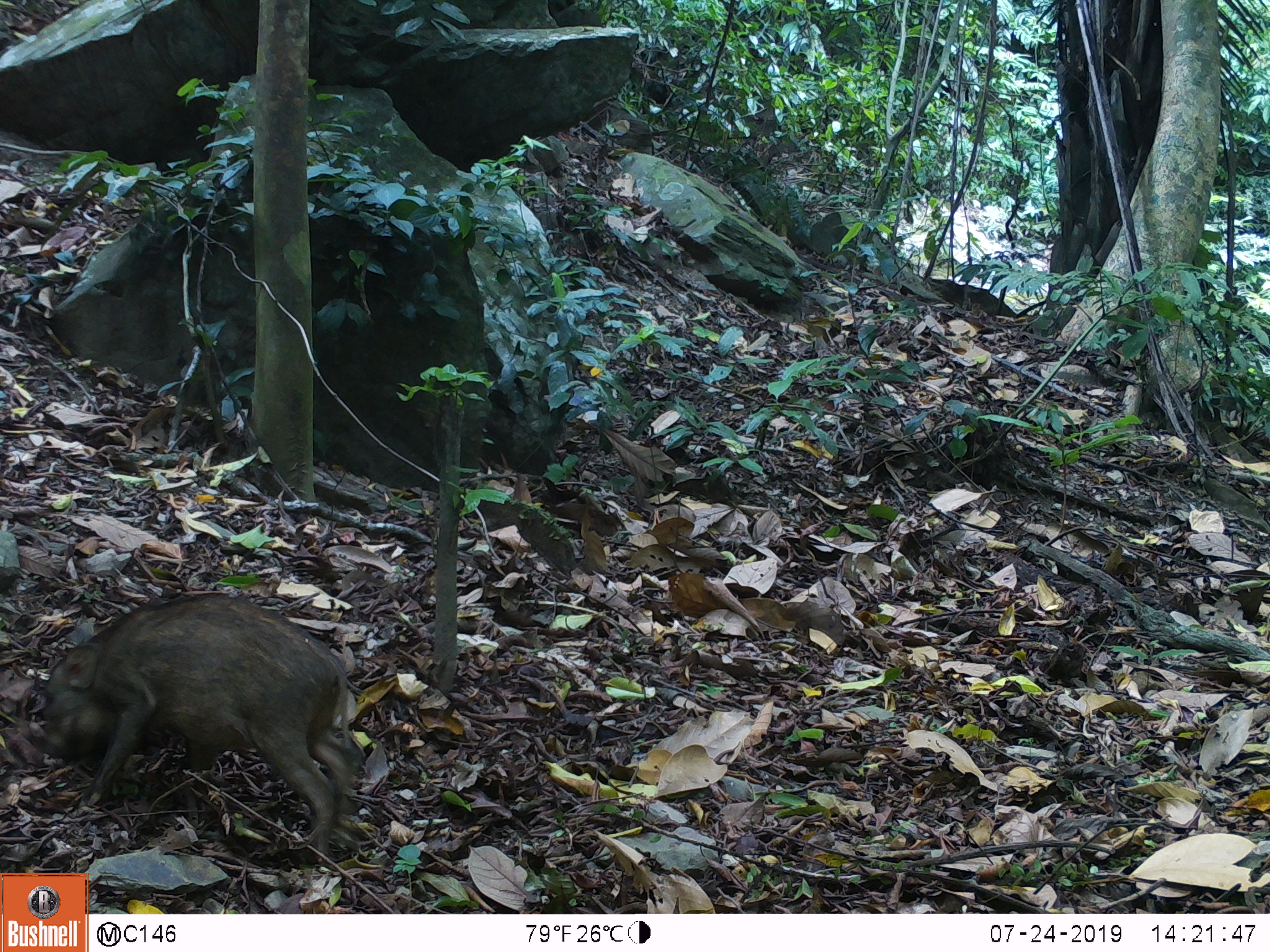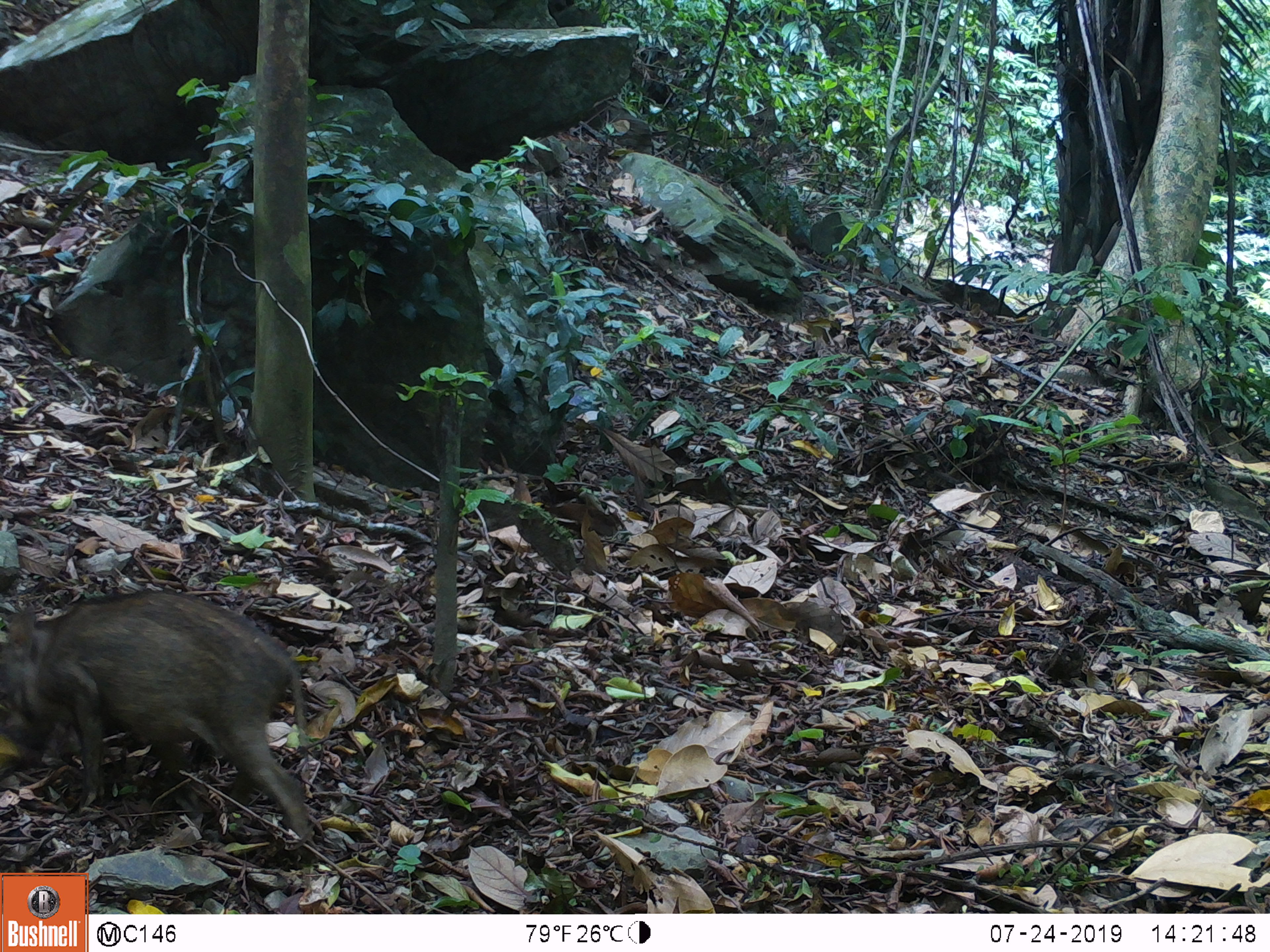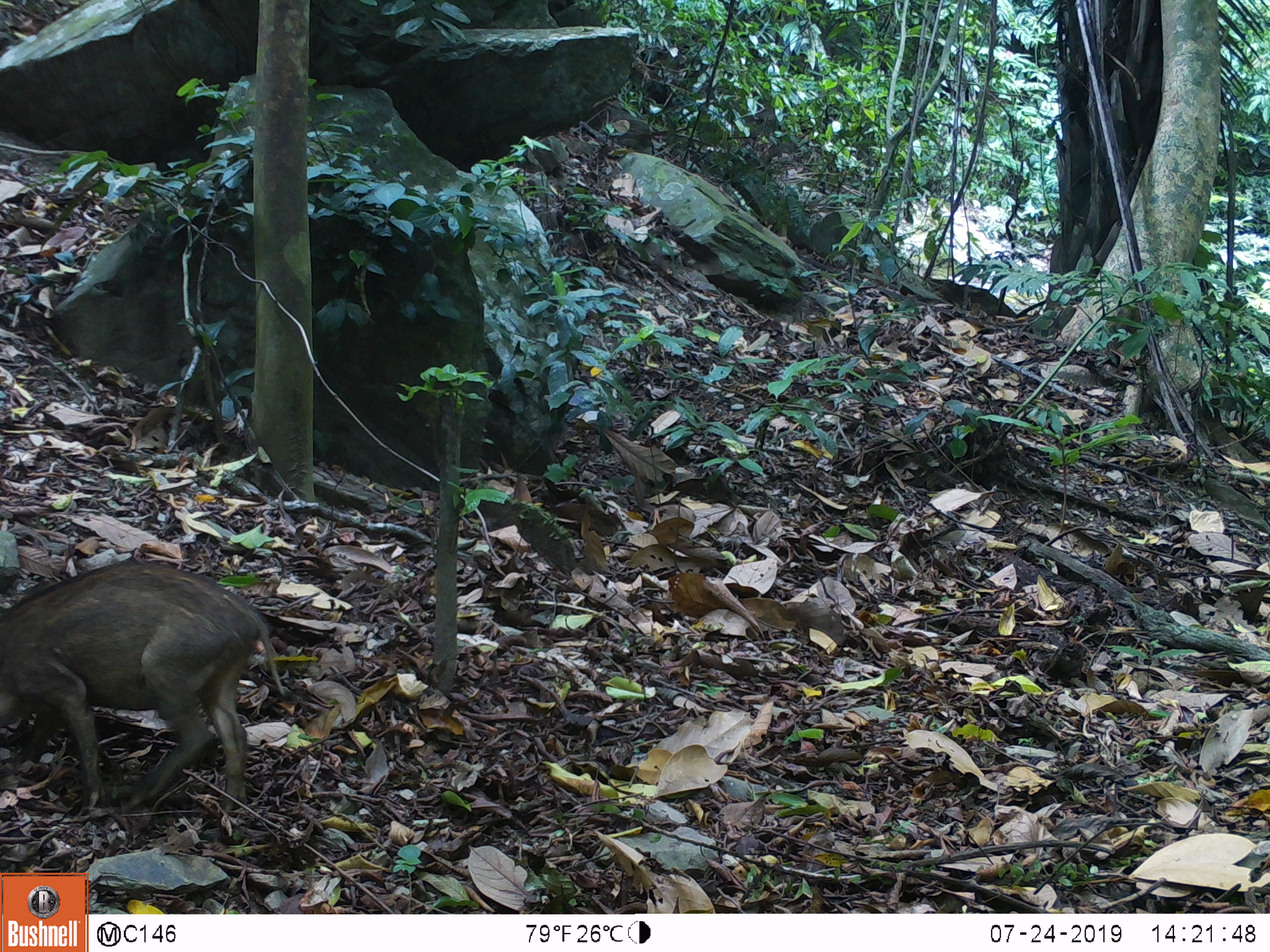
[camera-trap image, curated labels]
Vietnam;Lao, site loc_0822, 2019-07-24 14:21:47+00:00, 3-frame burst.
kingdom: Animalia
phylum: Chordata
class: Mammalia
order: Artiodactyla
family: Suidae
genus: Sus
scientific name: Sus scrofa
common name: eurasian wild pig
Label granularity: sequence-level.